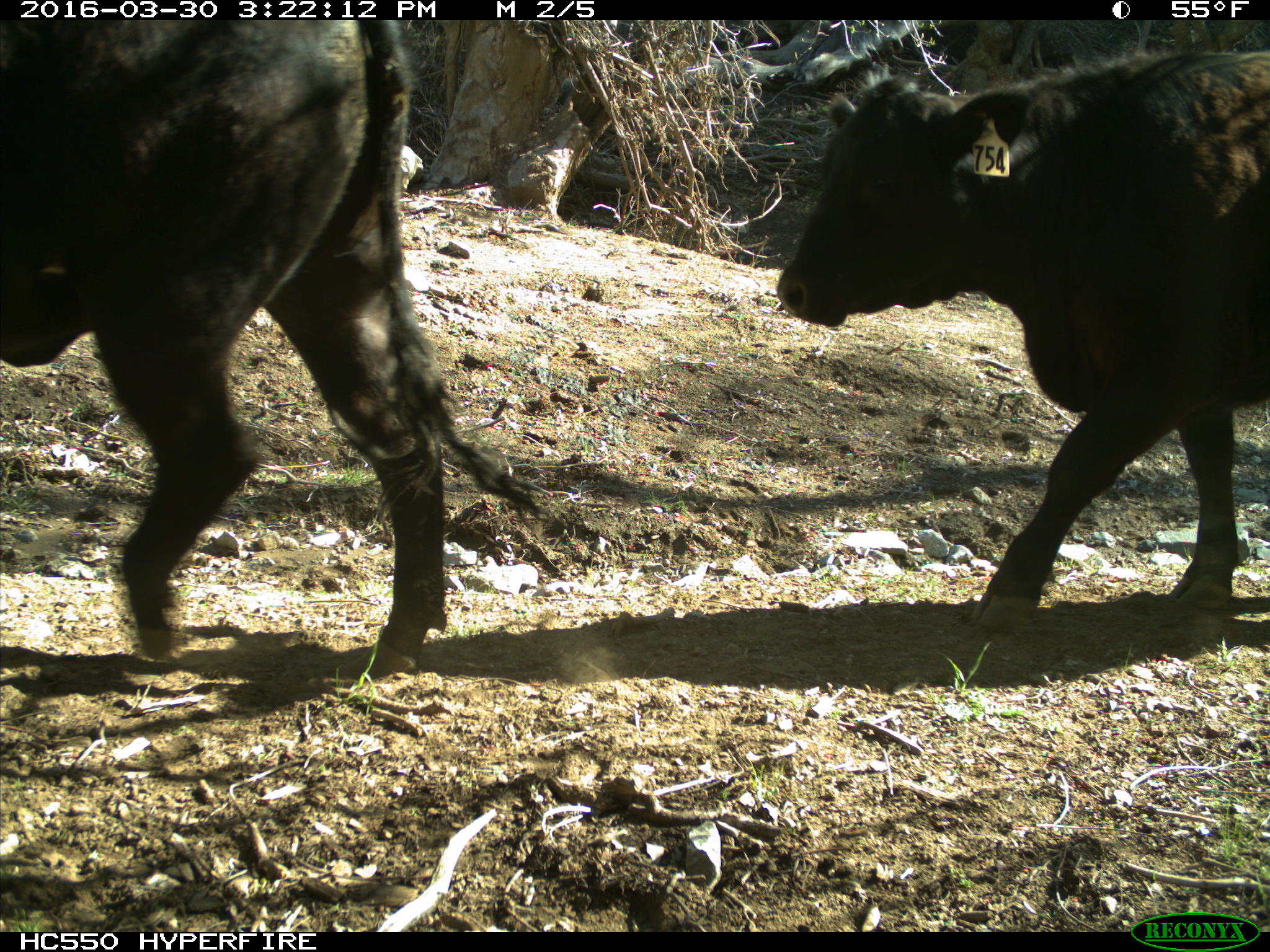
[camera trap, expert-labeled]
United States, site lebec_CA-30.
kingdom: Animalia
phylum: Chordata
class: Mammalia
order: Artiodactyla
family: Bovidae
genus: Bos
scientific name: Bos taurus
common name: domestic cow